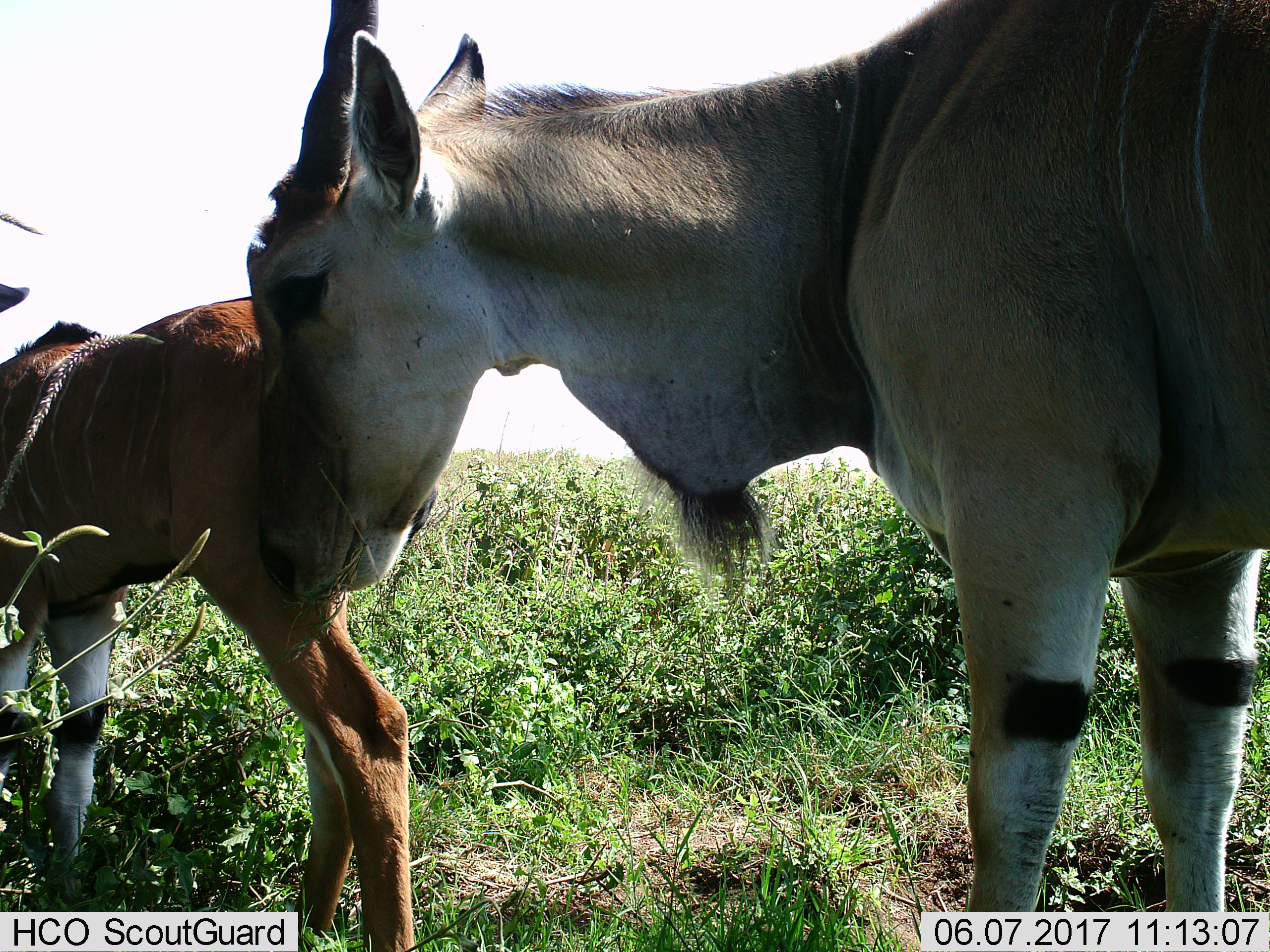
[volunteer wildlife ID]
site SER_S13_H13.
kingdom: Animalia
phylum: Chordata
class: Mammalia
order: Artiodactyla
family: Bovidae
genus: Tragelaphus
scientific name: Tragelaphus oryx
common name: eland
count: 2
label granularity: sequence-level